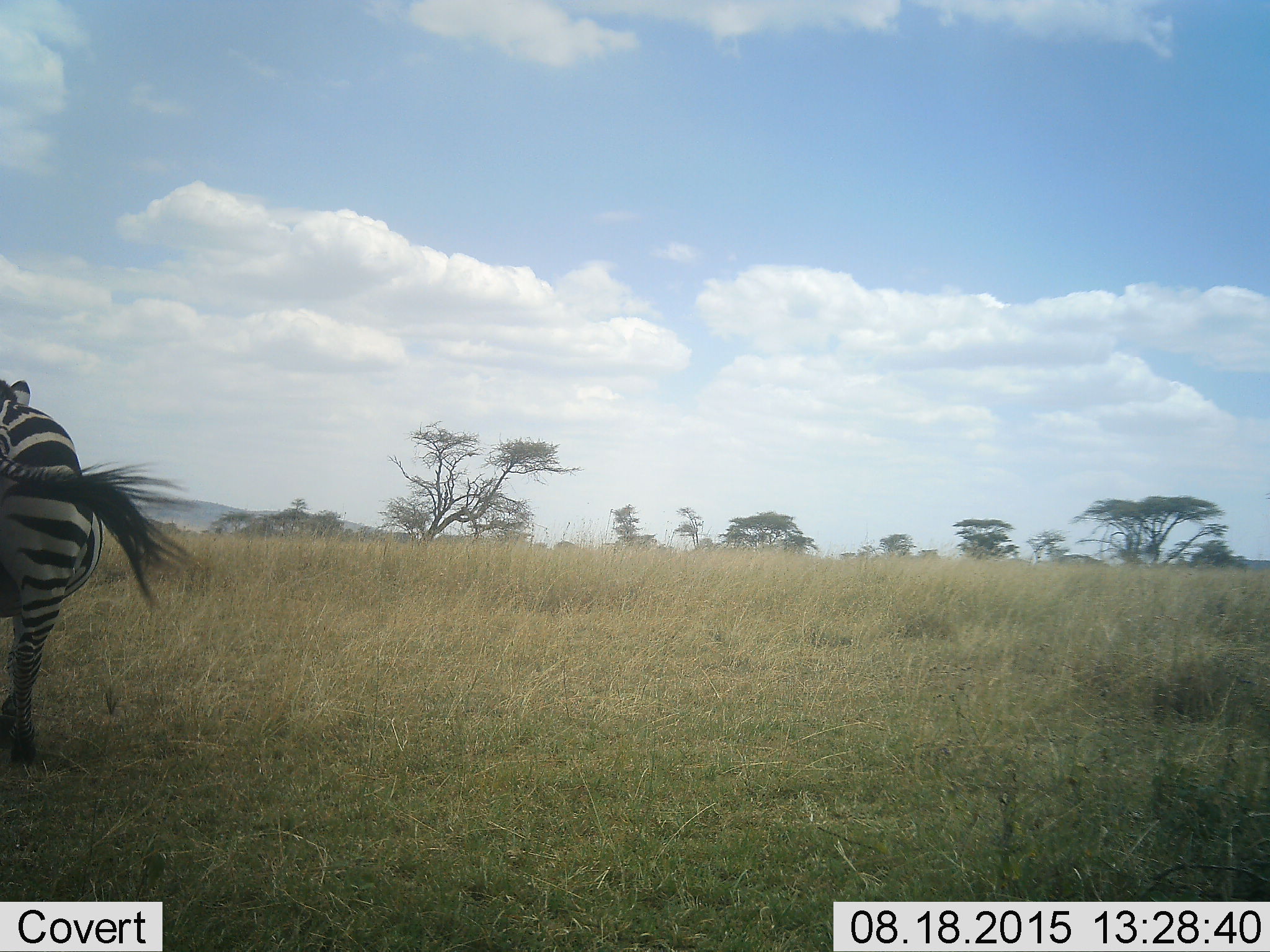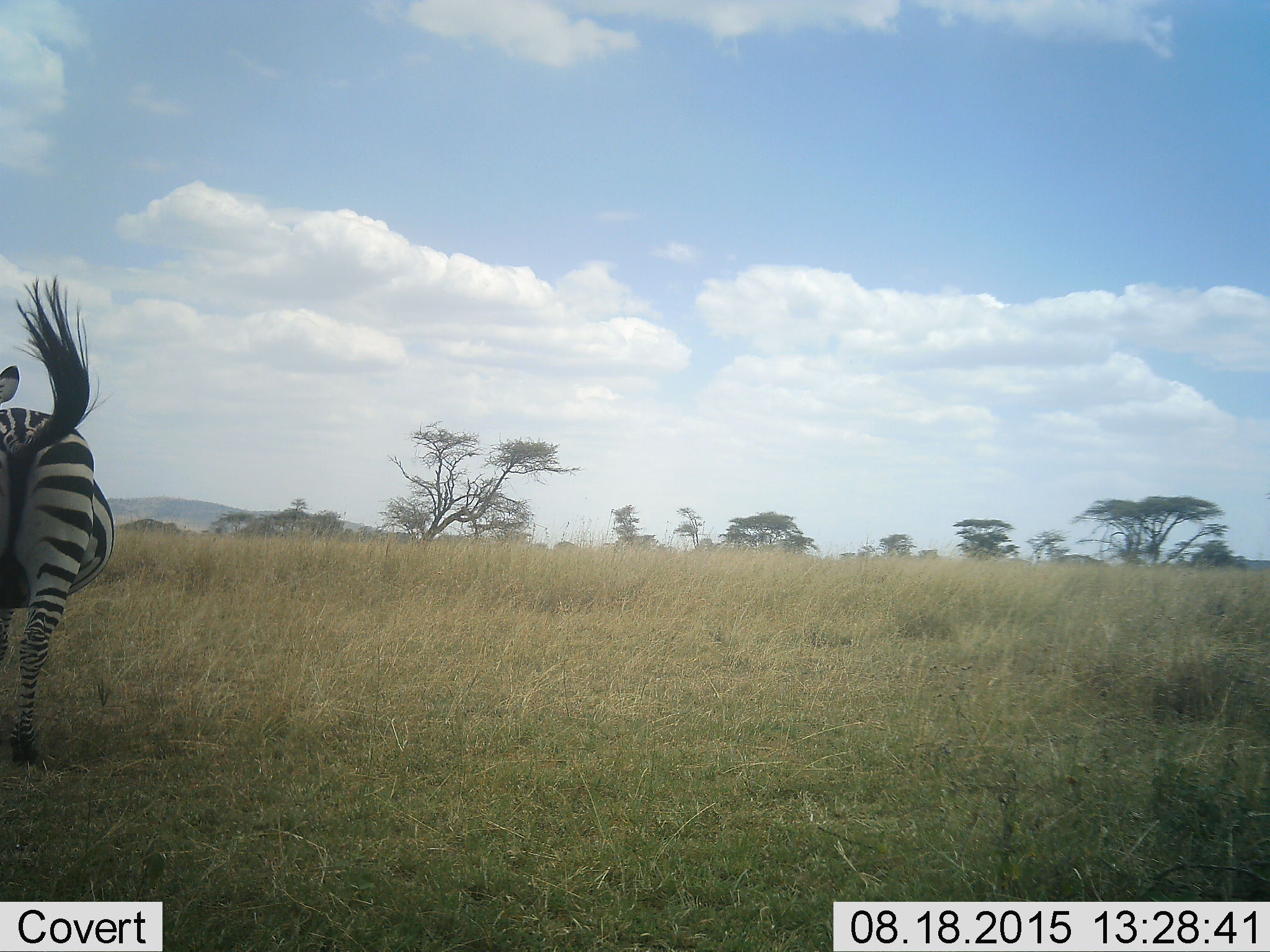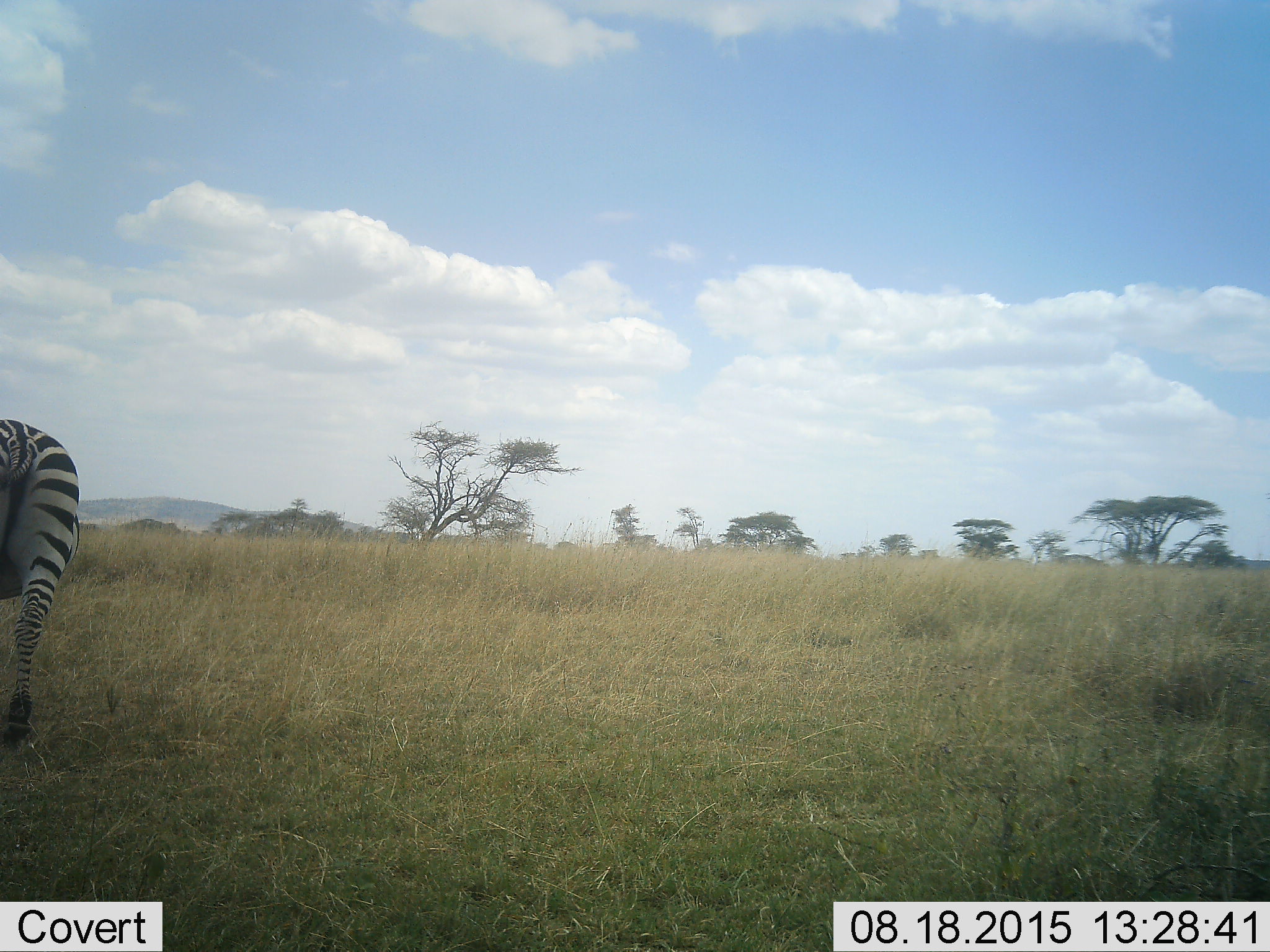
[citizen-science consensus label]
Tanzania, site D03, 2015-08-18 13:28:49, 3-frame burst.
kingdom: Animalia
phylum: Chordata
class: Mammalia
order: Perissodactyla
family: Equidae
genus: Equus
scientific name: Equus quagga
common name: plains zebra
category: zebra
Zebra (plains zebra) (Equus quagga), count 1. Behavior (volunteer vote fractions): standing 22%, resting 0%, moving 78%, interacting 0%. Young present (vote fraction): 0%. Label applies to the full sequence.